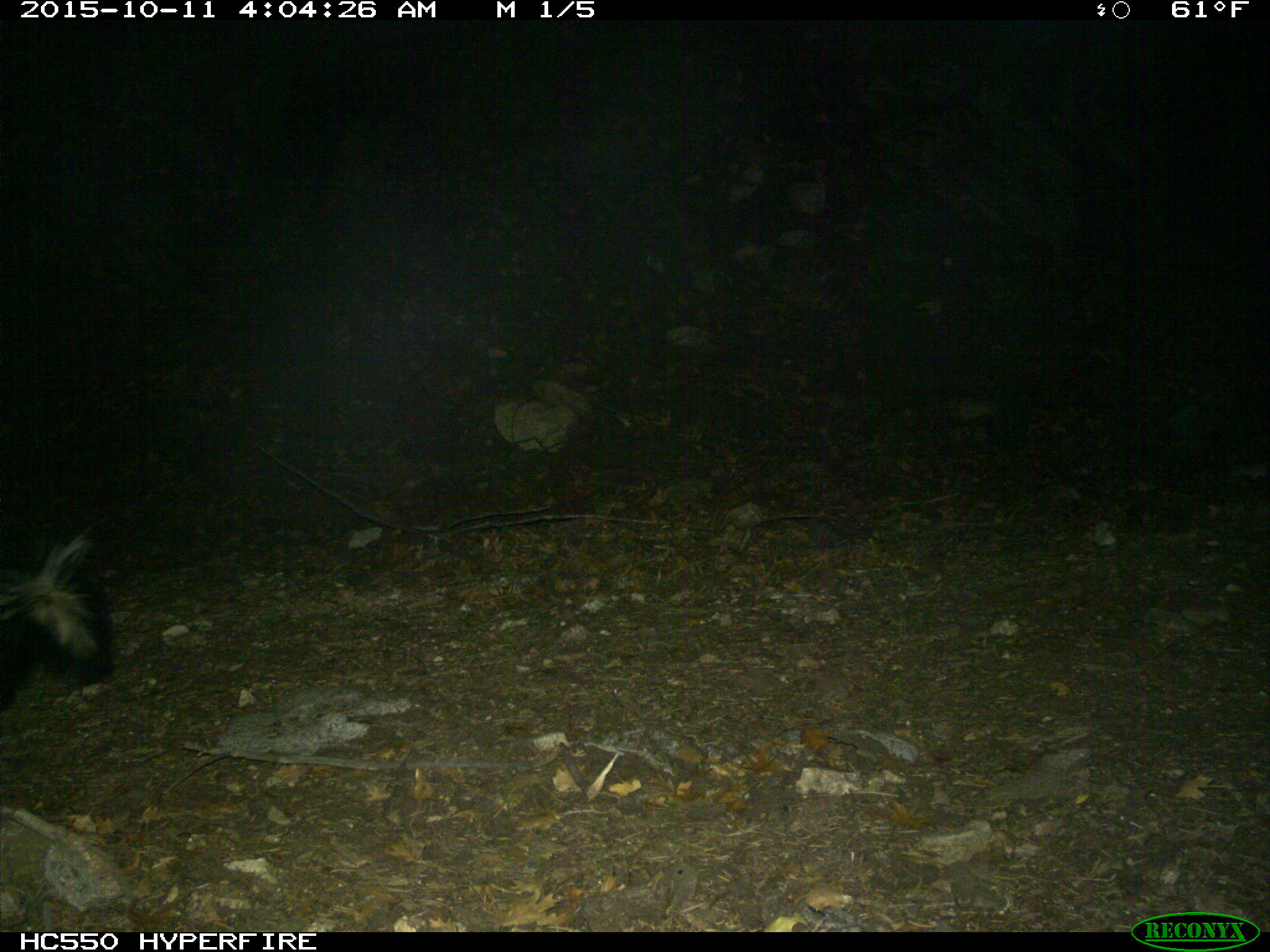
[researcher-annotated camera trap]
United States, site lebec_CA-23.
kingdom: Animalia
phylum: Chordata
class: Mammalia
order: Carnivora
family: Mephitidae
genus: Mephitis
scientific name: Mephitis mephitis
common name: striped skunk